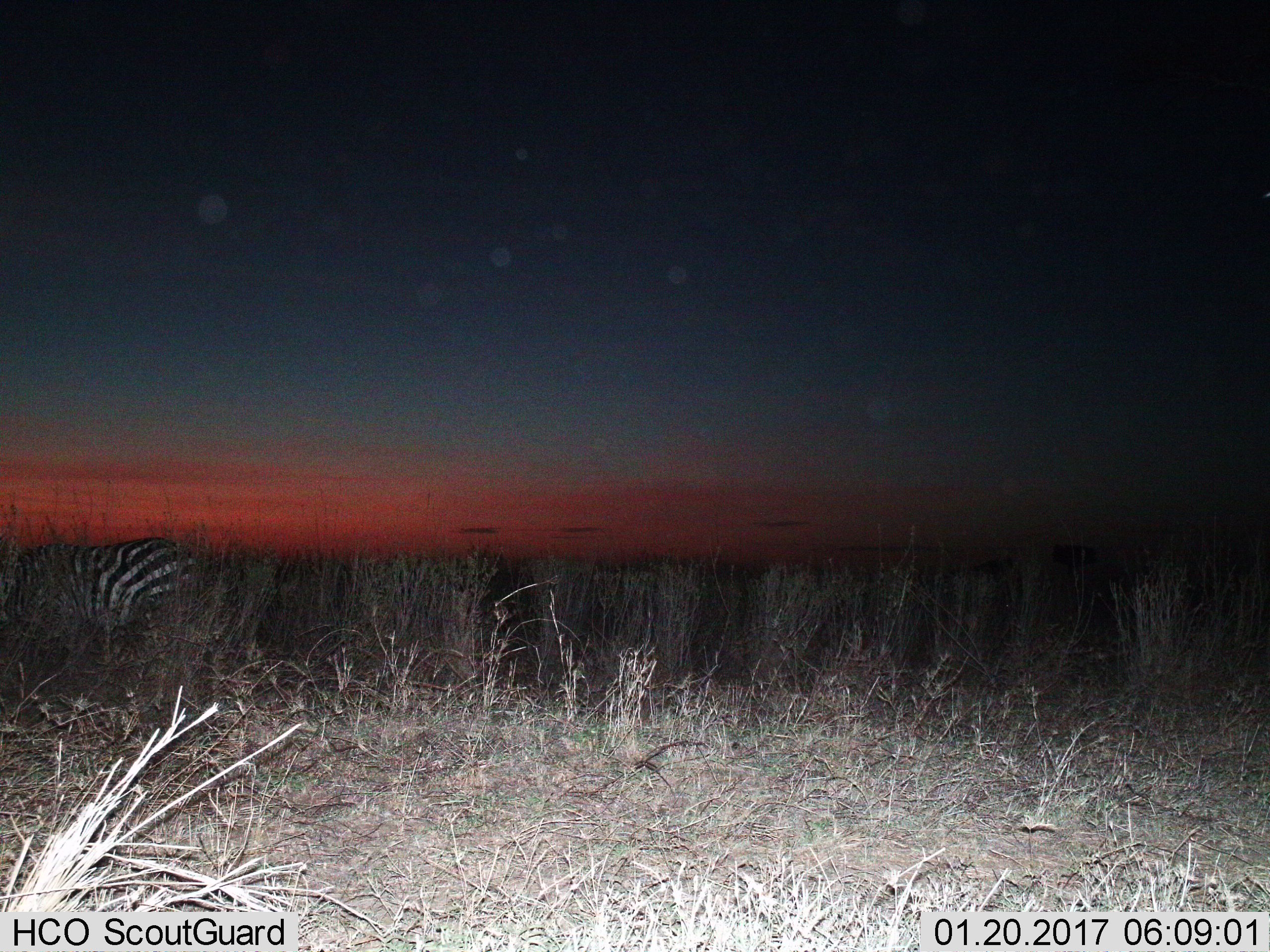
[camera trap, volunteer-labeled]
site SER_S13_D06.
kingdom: Animalia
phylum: Chordata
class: Mammalia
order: Perissodactyla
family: Equidae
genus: Equus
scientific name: Equus quagga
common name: plains zebra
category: zebraplains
Zebraplains (plains zebra) (Equus quagga), count 1. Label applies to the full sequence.